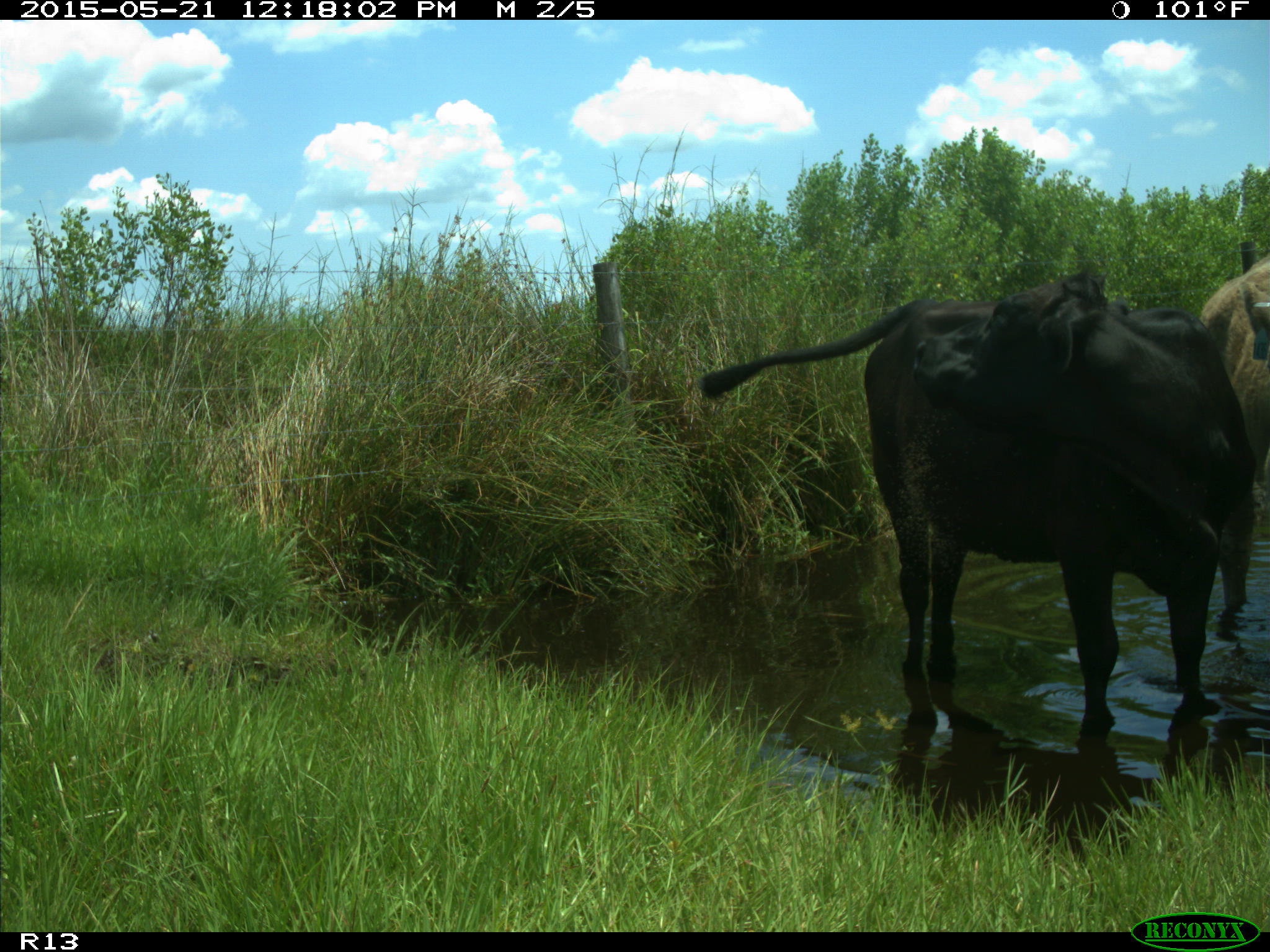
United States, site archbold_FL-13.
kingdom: Animalia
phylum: Chordata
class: Mammalia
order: Artiodactyla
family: Bovidae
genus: Bos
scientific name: Bos taurus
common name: domestic cow